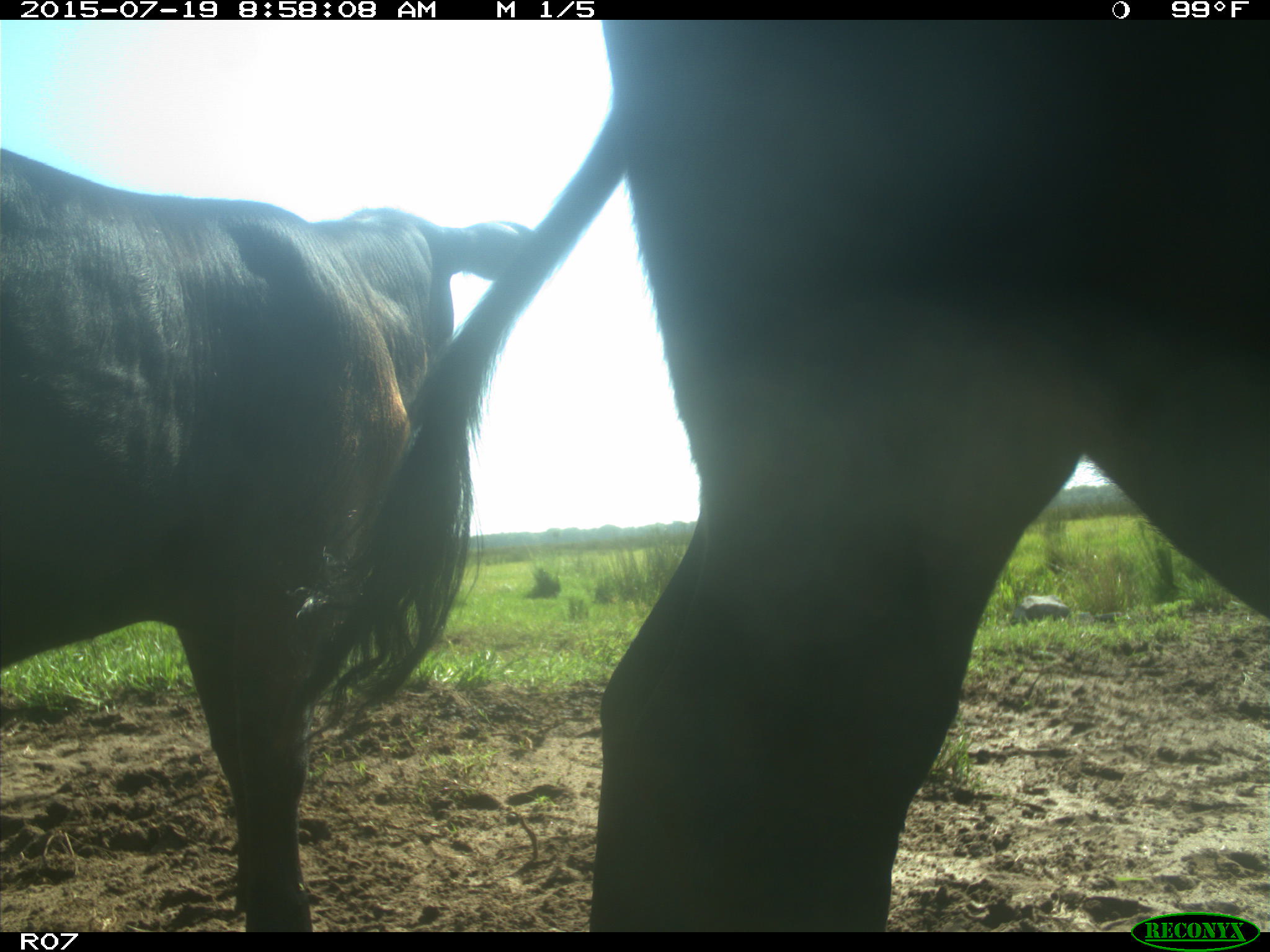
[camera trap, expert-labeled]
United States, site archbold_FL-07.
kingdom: Animalia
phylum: Chordata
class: Mammalia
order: Artiodactyla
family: Bovidae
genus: Bos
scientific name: Bos taurus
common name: domestic cow